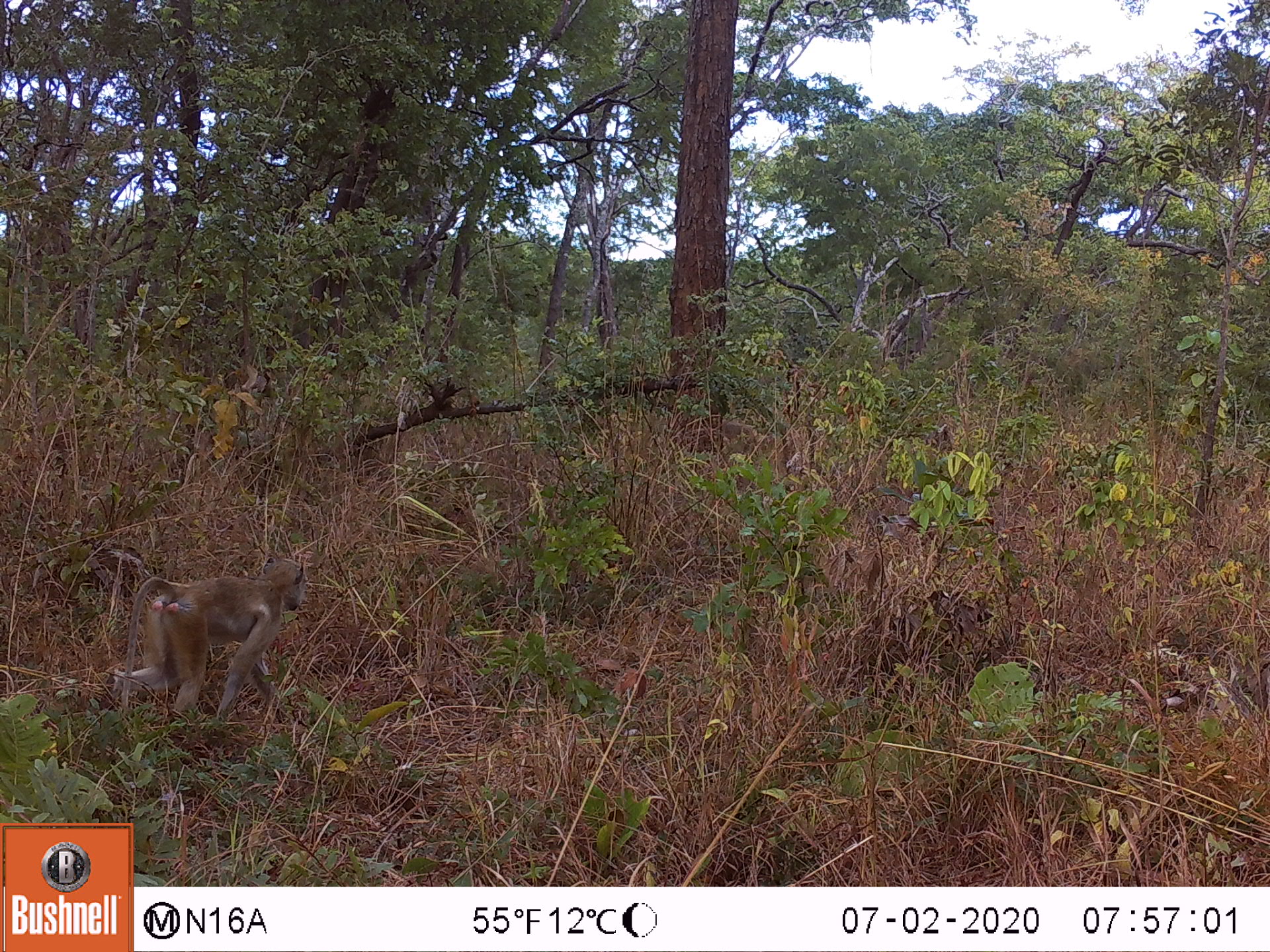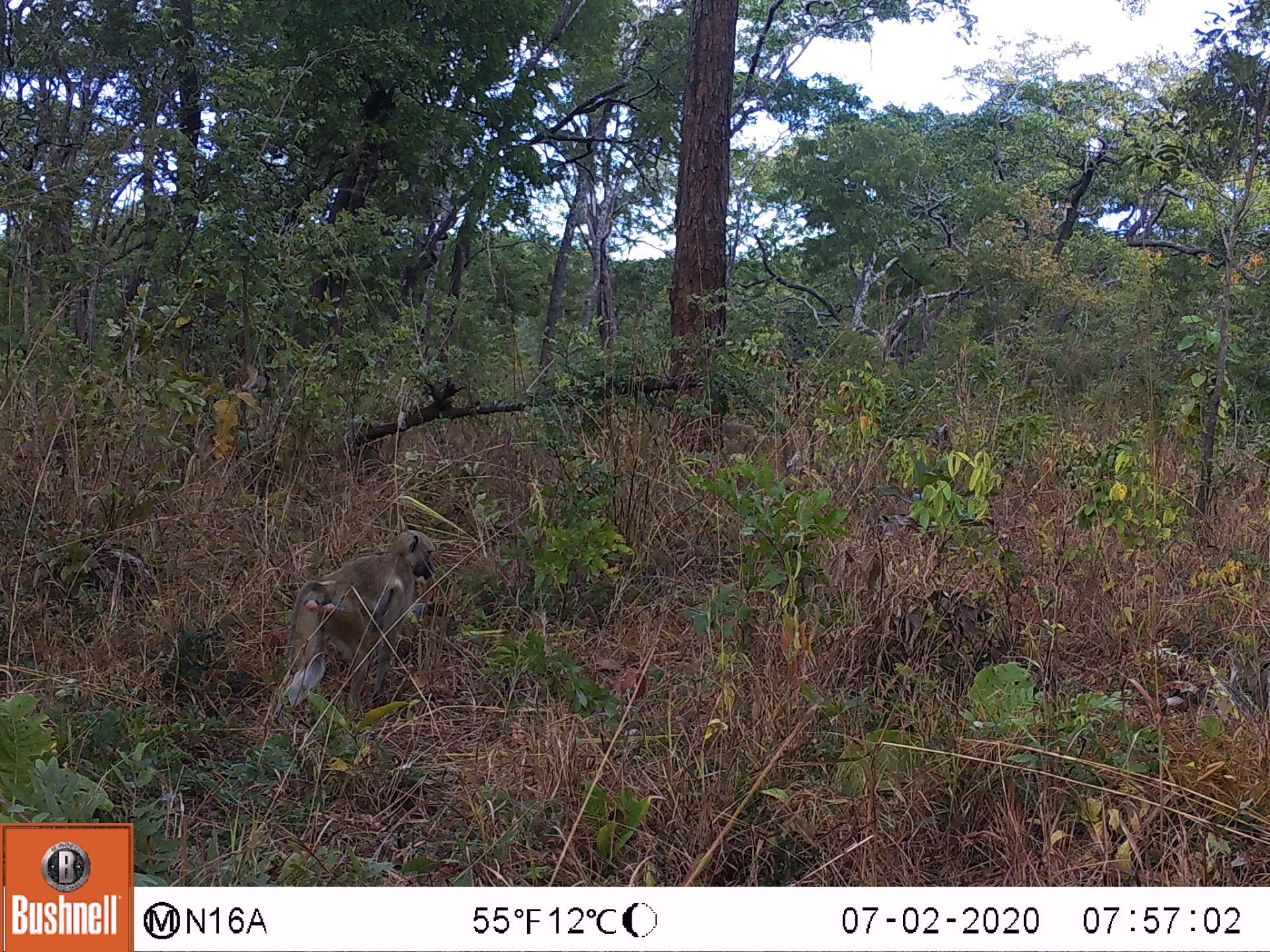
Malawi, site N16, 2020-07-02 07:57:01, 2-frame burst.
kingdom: Animalia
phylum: Chordata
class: Mammalia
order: Primates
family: Cercopithecidae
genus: Papio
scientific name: Papio cynocephalus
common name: yellow baboon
Yellow baboon (Papio cynocephalus), count 1.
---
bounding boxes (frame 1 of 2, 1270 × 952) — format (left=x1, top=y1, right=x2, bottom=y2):
yellow baboon: (left=104, top=555, right=308, bottom=736)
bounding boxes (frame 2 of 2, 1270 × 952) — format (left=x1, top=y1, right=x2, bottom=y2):
yellow baboon: (left=280, top=526, right=439, bottom=717)